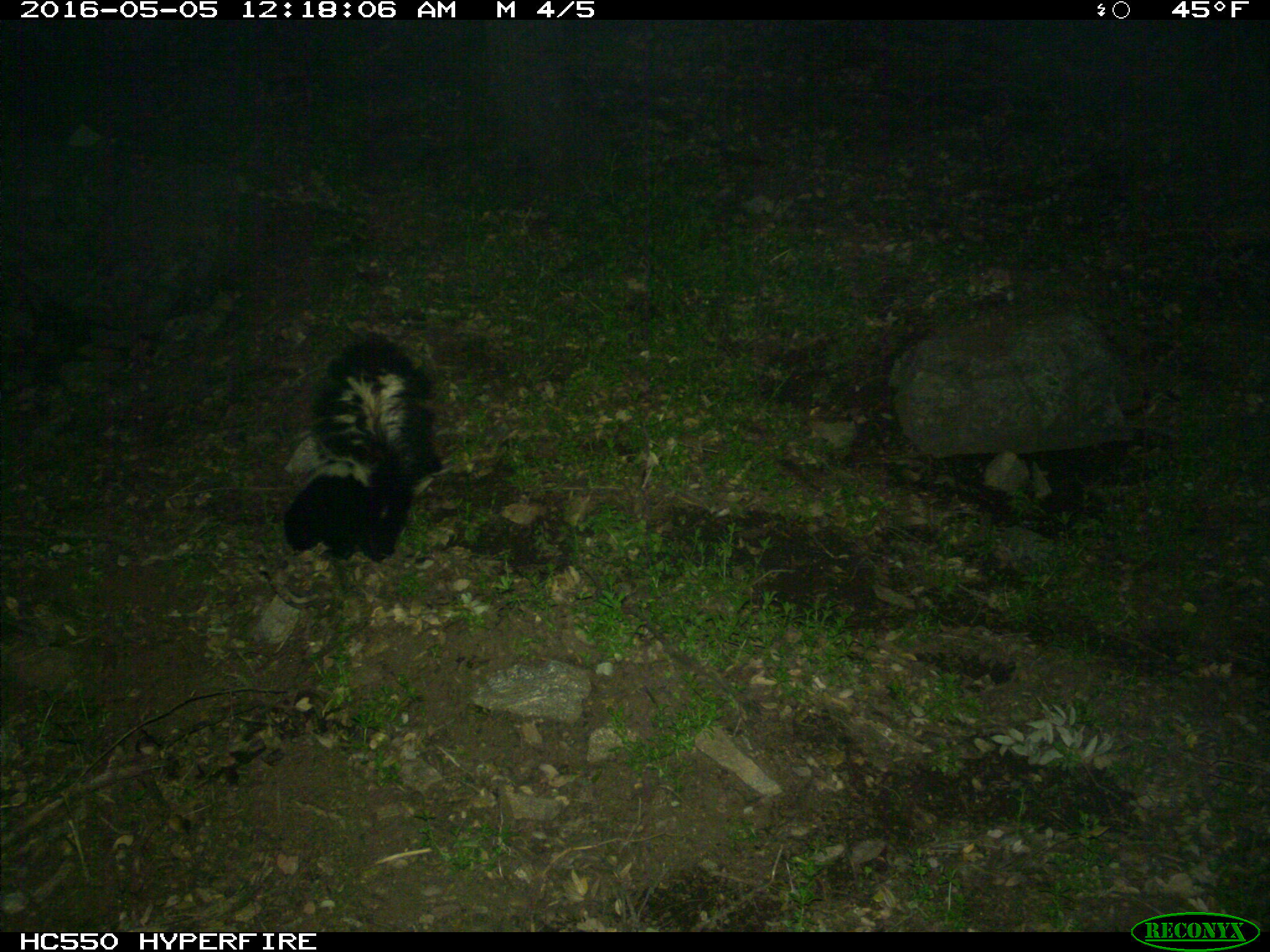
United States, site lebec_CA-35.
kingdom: Animalia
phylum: Chordata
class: Mammalia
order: Carnivora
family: Mephitidae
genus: Mephitis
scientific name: Mephitis mephitis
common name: striped skunk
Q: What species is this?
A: Mephitis mephitis (striped skunk).